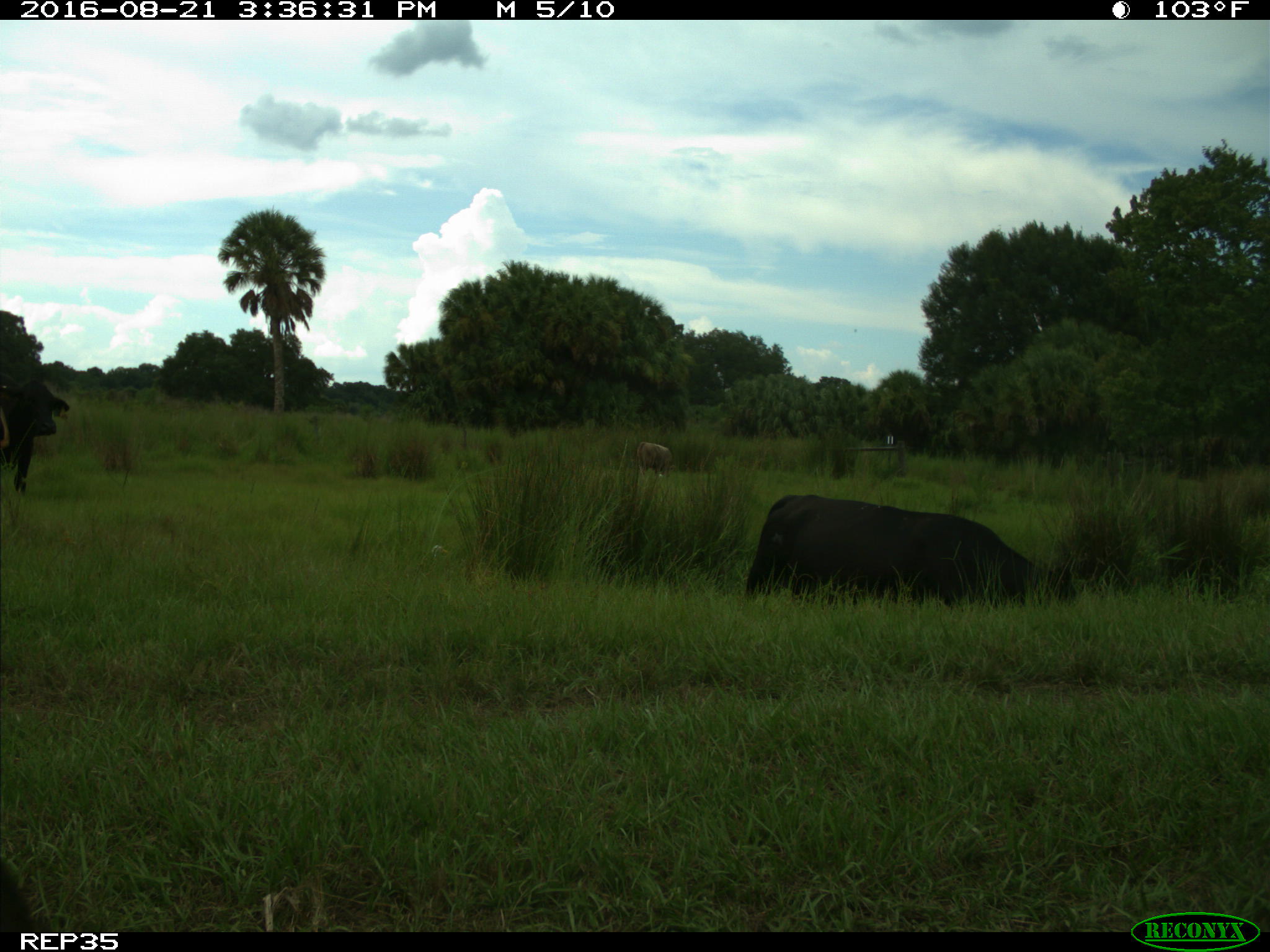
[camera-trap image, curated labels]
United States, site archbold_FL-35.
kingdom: Animalia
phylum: Chordata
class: Mammalia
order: Artiodactyla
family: Bovidae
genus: Bos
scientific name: Bos taurus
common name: domestic cow